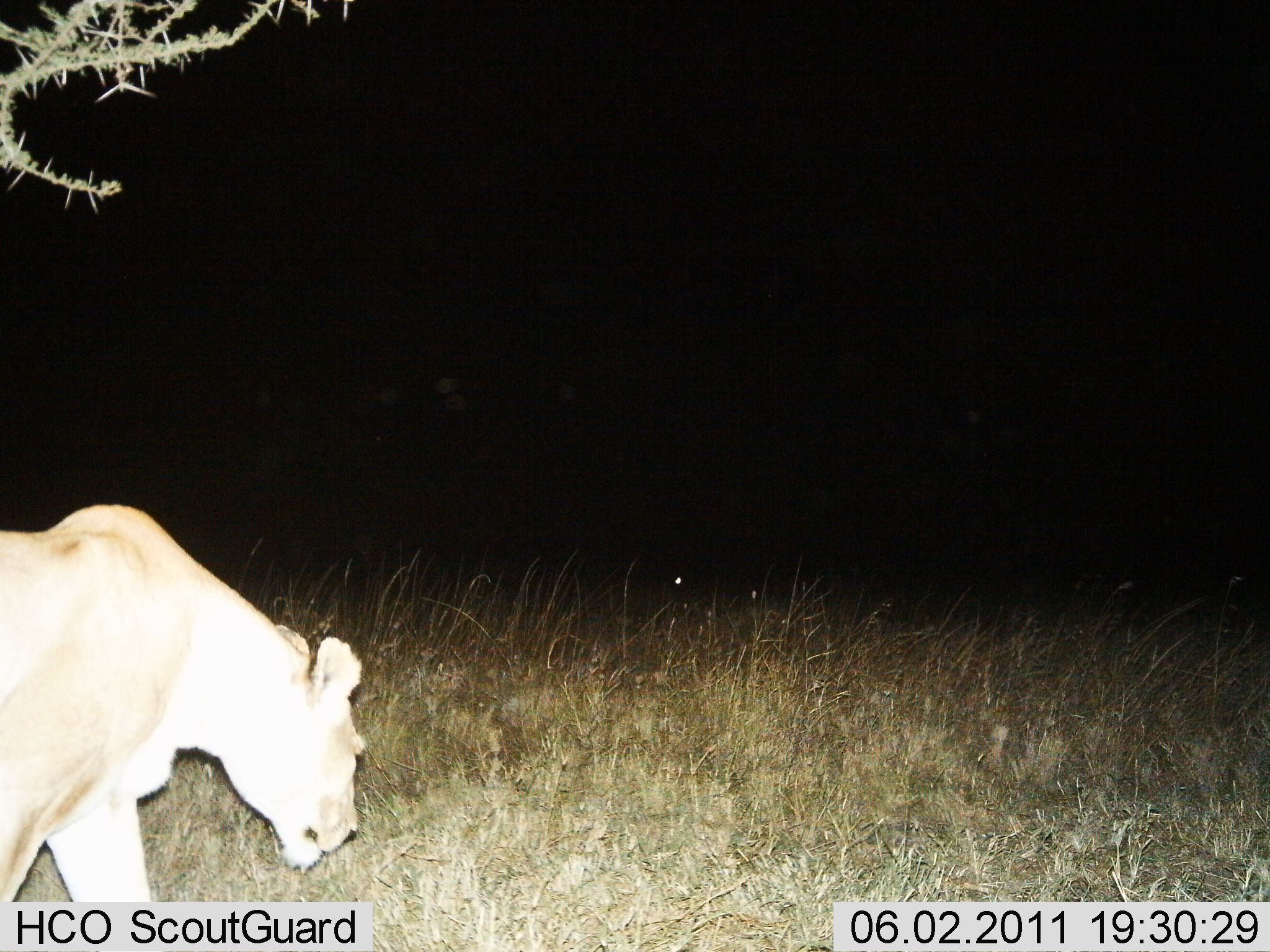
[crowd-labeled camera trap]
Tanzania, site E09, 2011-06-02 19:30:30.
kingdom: Animalia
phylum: Chordata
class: Mammalia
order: Carnivora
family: Felidae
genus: Panthera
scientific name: Panthera leo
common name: lion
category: lionfemale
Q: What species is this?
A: Lionfemale (lion) (Panthera leo).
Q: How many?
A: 1.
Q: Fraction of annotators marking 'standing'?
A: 0%.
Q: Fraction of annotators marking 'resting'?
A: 8%.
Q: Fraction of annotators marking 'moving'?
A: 100%.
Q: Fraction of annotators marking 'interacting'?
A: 0%.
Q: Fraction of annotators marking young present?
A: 0%.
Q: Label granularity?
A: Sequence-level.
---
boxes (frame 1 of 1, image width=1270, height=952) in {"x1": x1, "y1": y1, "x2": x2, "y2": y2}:
animal: {"x1": 0, "y1": 499, "x2": 366, "y2": 952}